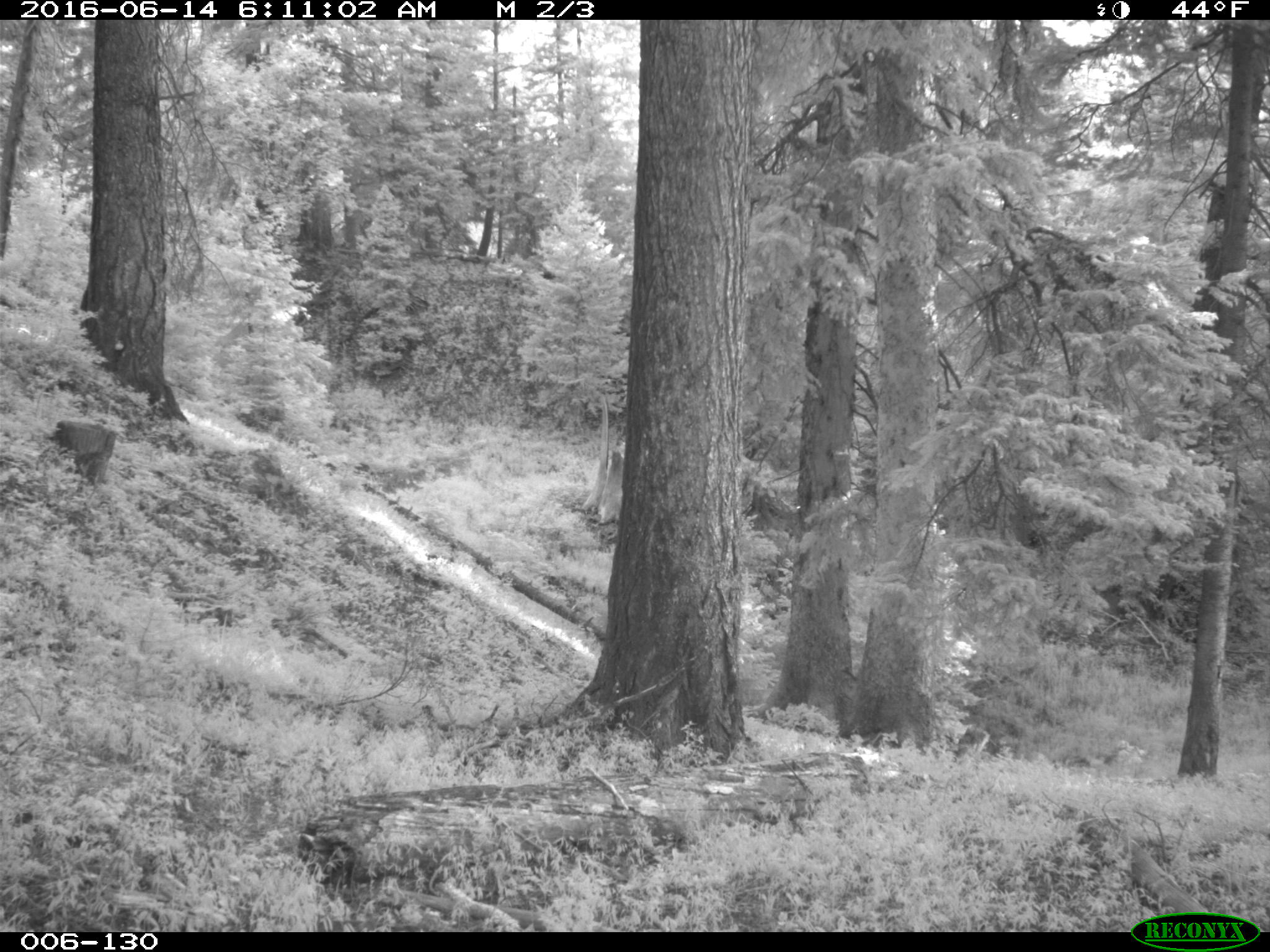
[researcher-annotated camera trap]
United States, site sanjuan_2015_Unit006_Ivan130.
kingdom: Animalia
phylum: Chordata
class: Mammalia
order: Artiodactyla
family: Cervidae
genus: Odocoileus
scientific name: Odocoileus hemionus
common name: mule deer